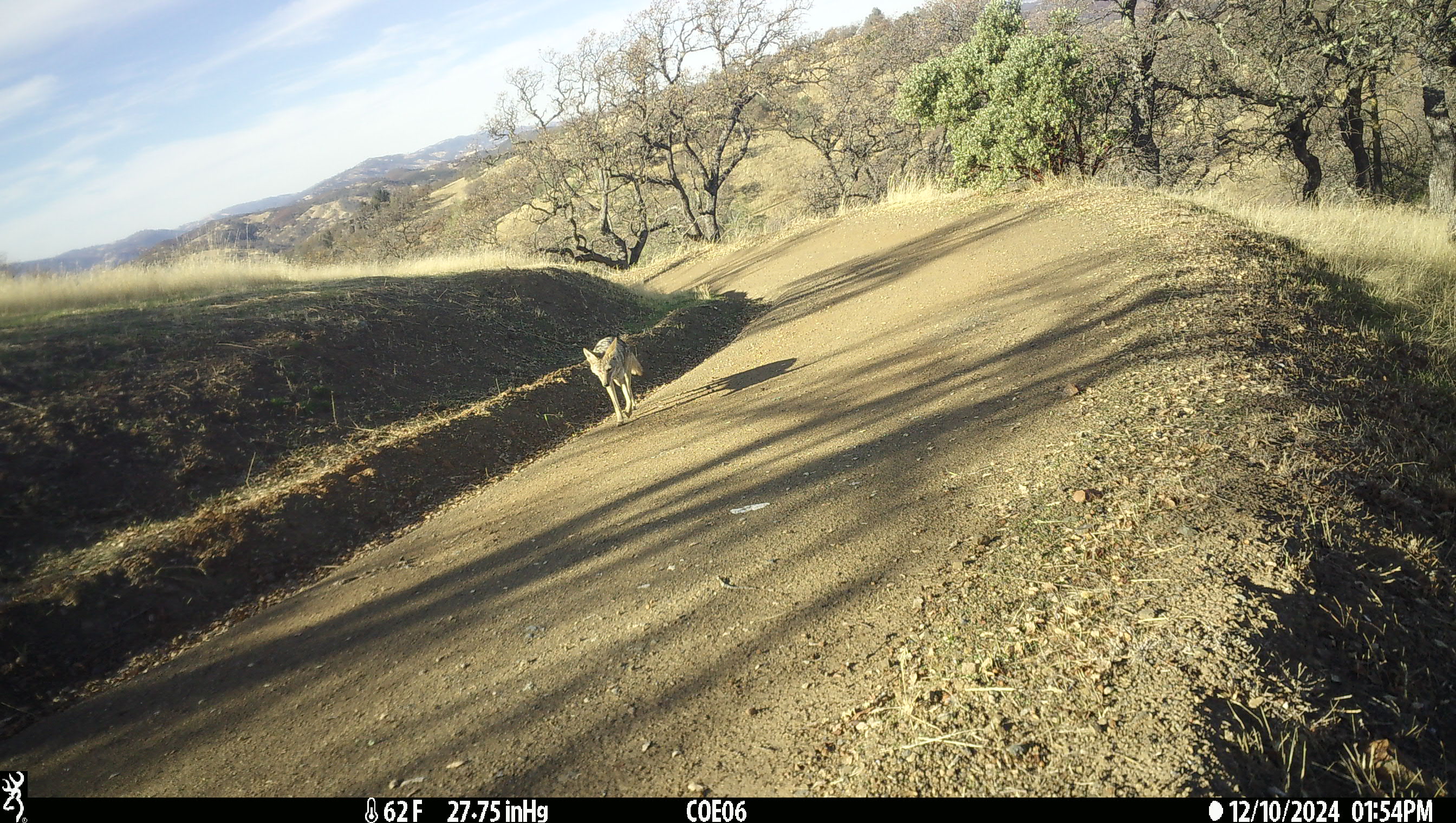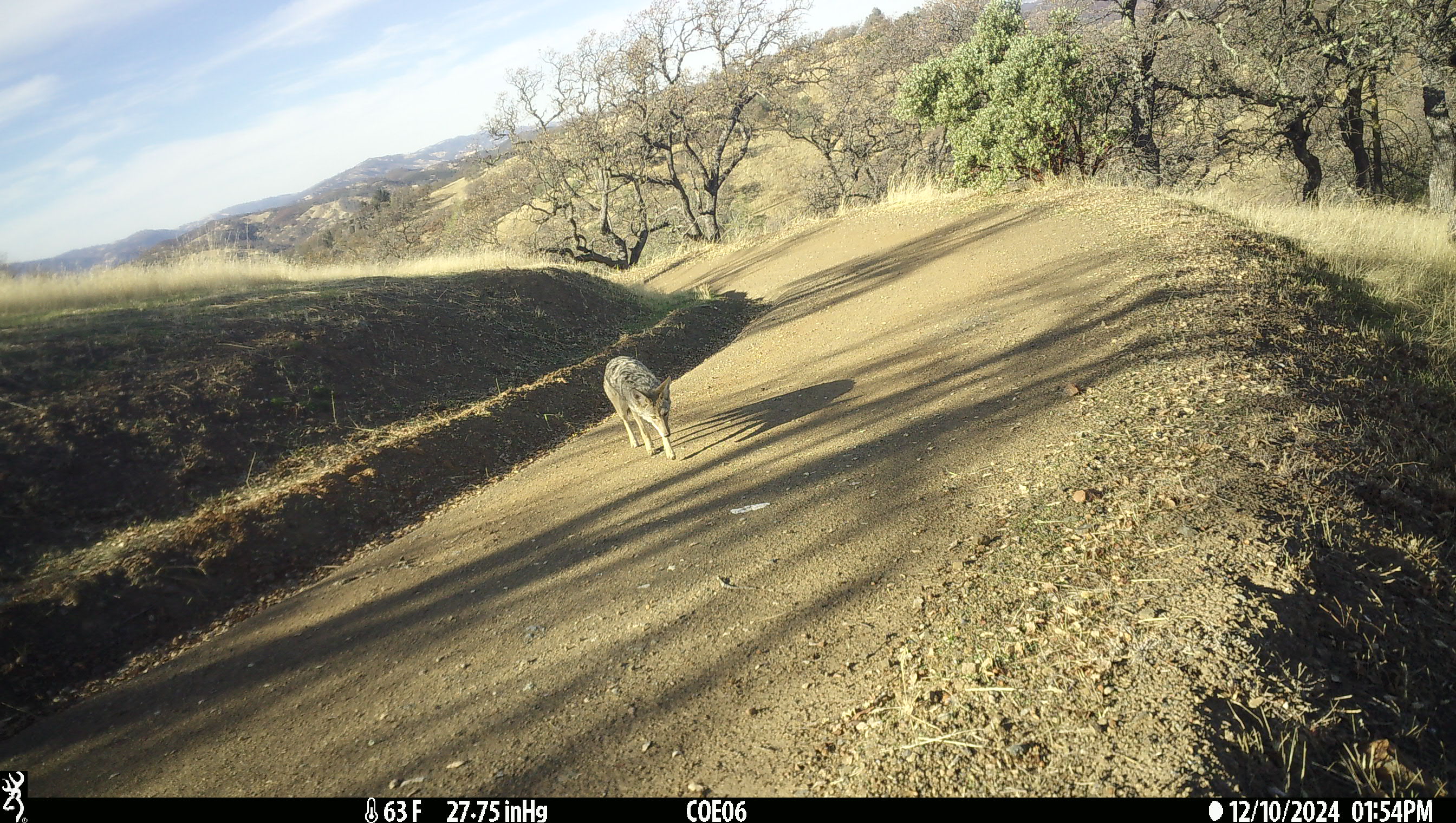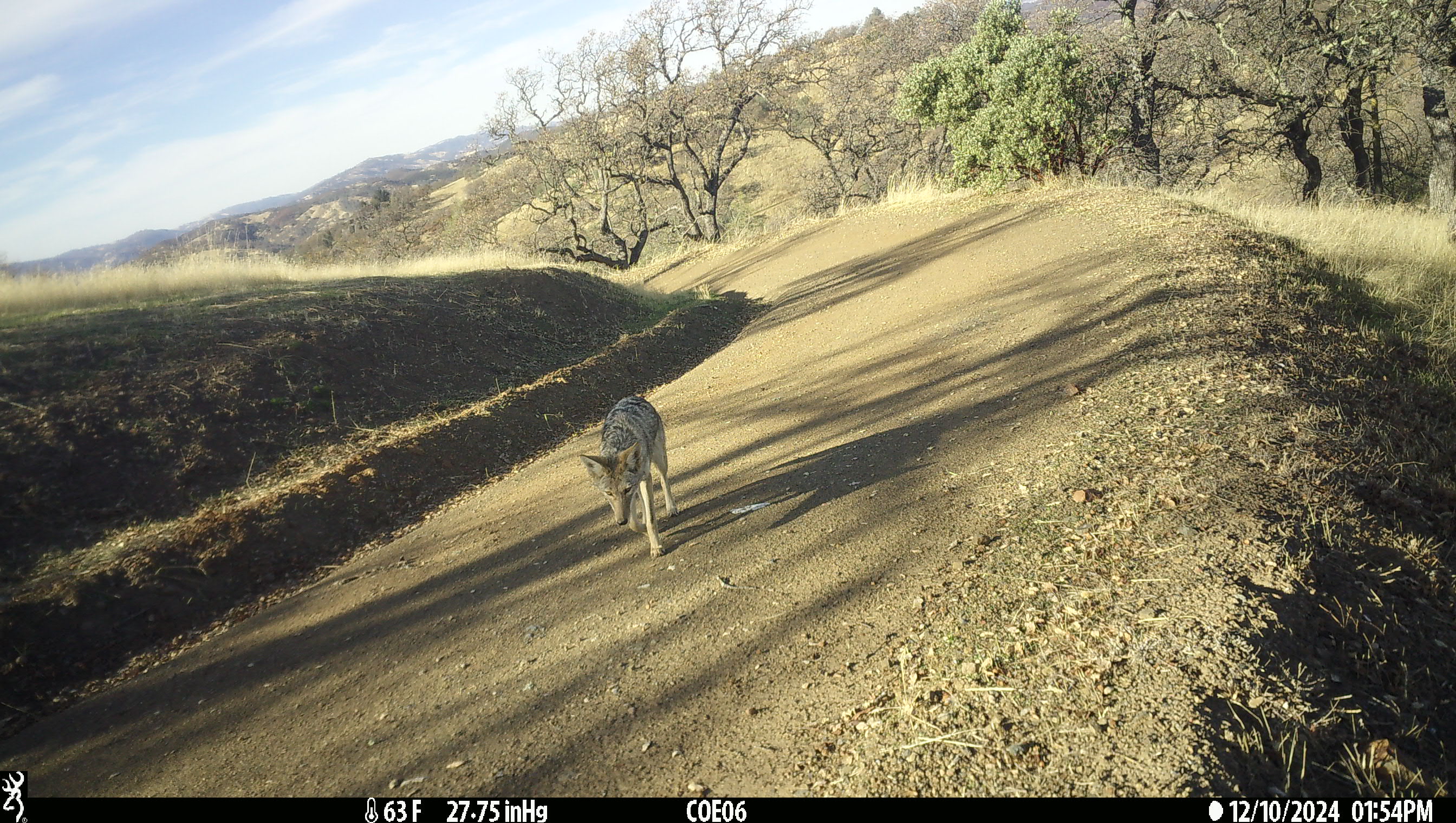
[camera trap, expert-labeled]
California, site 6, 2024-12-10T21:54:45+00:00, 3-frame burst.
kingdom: Animalia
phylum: Chordata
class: Mammalia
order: Carnivora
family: Canidae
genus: Canis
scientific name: Canis latrans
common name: coyote